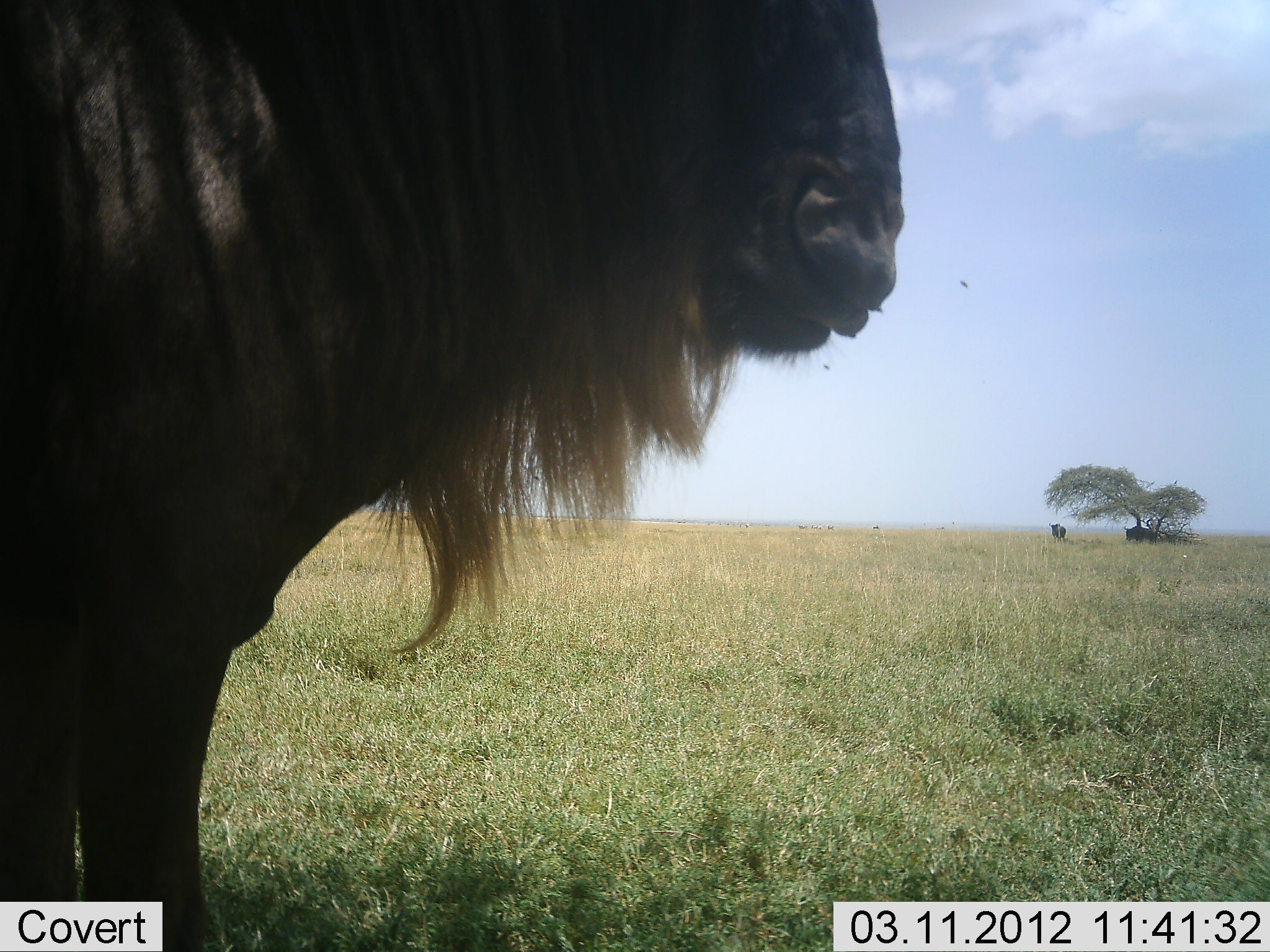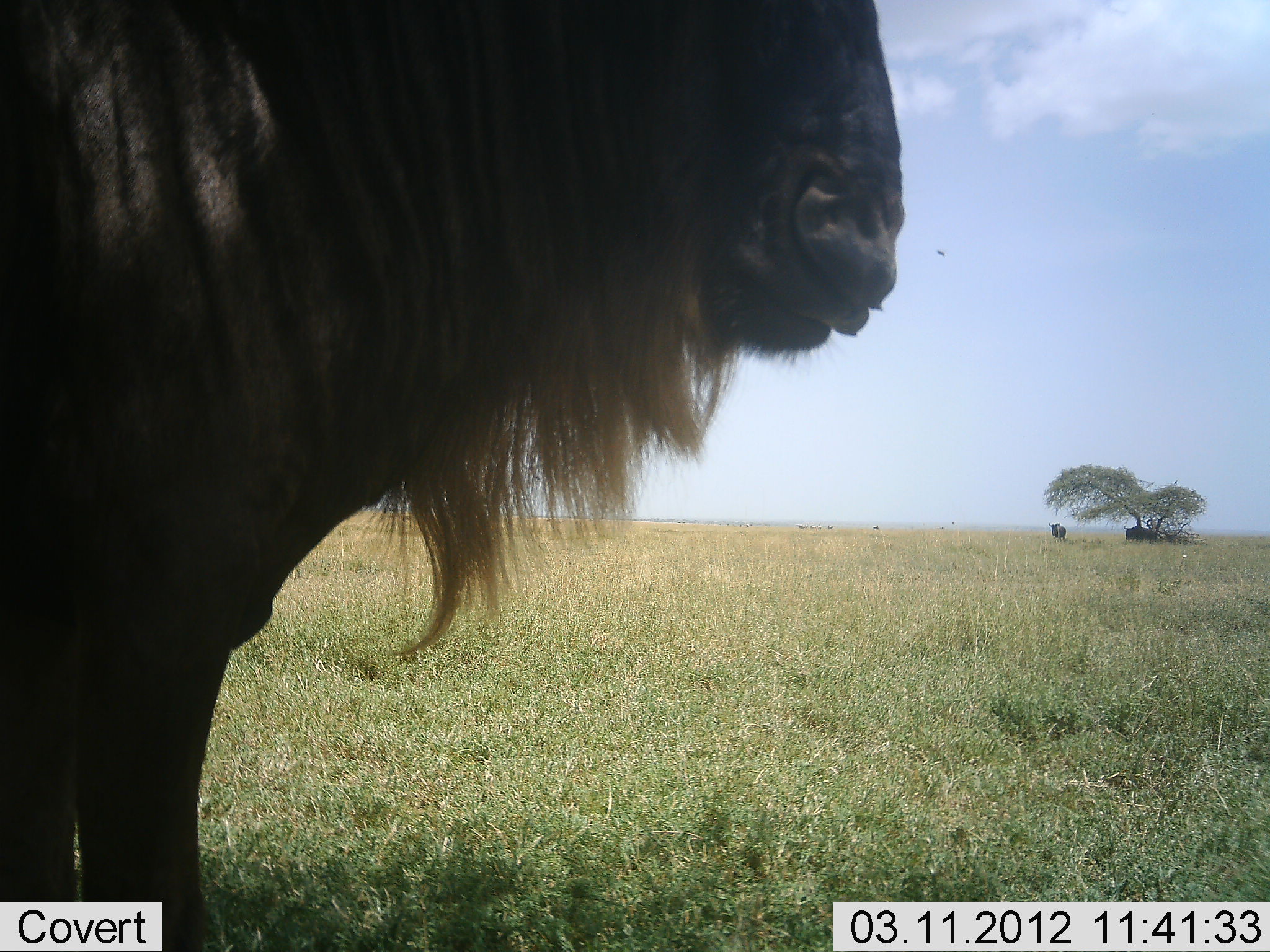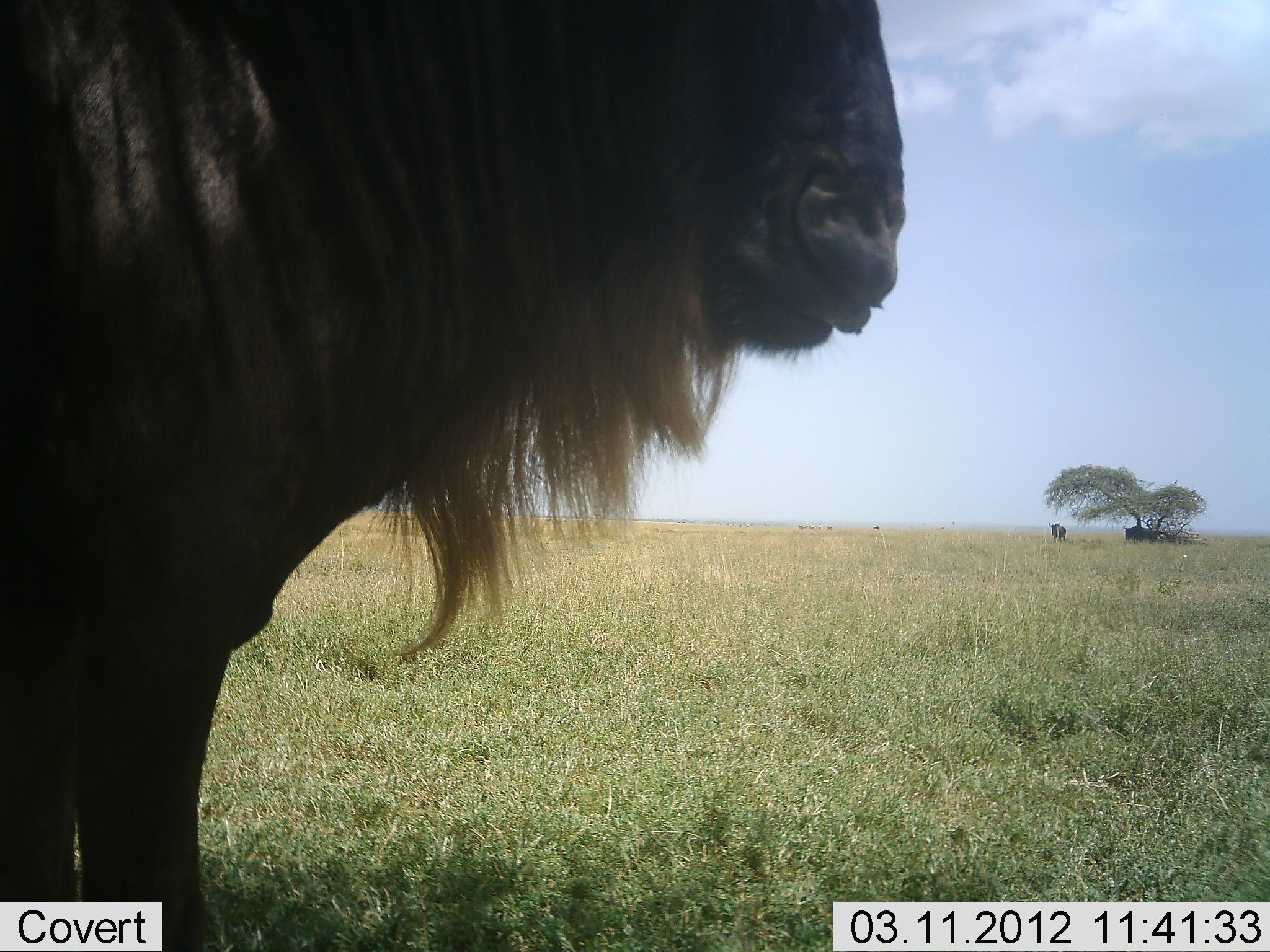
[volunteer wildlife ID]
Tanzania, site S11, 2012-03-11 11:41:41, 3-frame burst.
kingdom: Animalia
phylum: Chordata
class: Mammalia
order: Artiodactyla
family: Bovidae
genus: Connochaetes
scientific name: Connochaetes taurinus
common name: blue wildebeest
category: wildebeest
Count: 2.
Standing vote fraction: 96%.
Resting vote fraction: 8%.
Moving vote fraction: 4%.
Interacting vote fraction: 0%.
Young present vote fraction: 0%.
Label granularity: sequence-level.